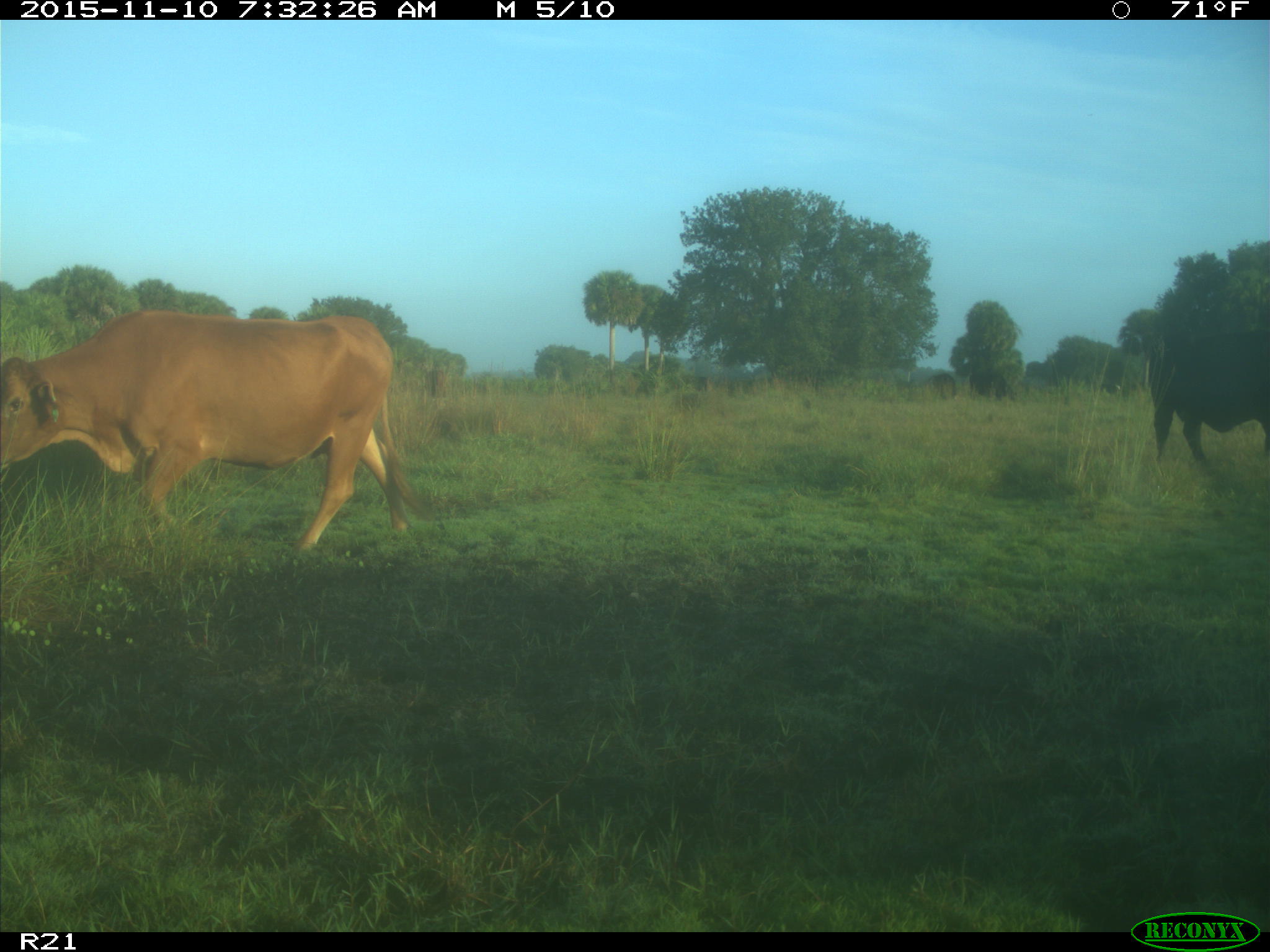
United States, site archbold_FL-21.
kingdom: Animalia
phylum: Chordata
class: Mammalia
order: Artiodactyla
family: Bovidae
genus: Bos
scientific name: Bos taurus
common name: domestic cow